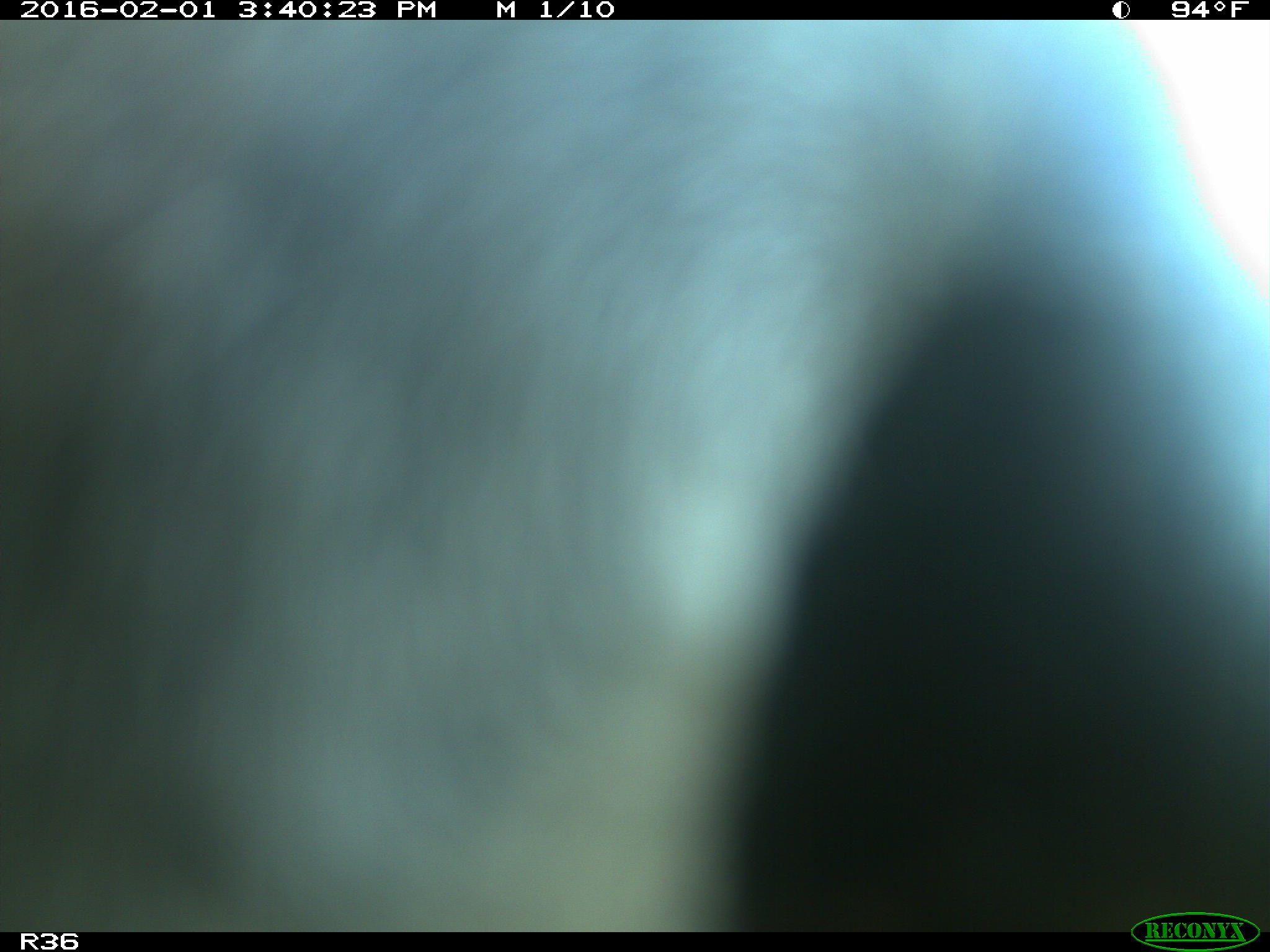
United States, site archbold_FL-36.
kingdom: Animalia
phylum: Chordata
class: Mammalia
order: Artiodactyla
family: Bovidae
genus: Bos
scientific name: Bos taurus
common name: domestic cow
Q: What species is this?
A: Bos taurus (domestic cow).